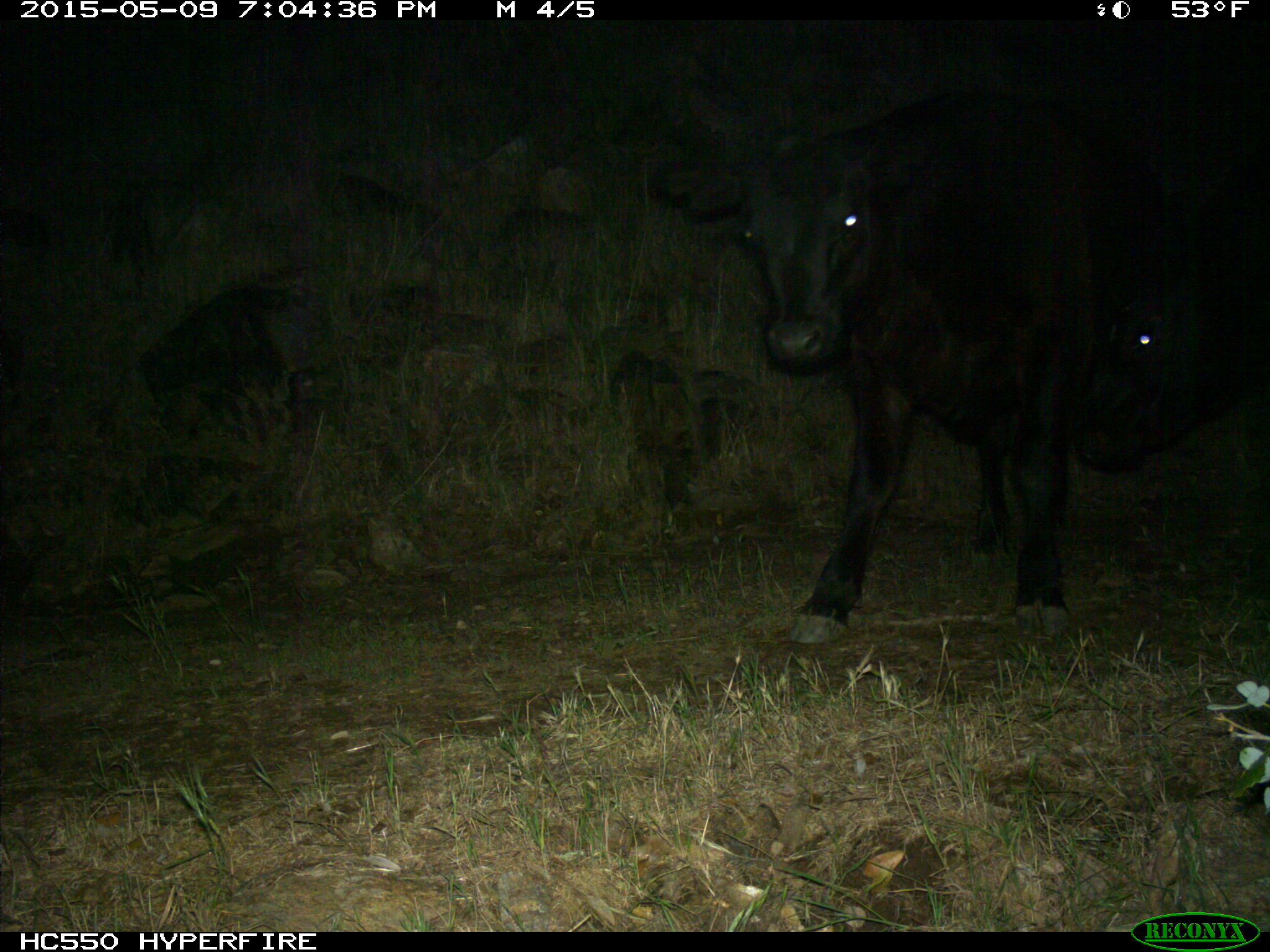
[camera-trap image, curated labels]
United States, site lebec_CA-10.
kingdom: Animalia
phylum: Chordata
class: Mammalia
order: Artiodactyla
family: Bovidae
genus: Bos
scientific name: Bos taurus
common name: domestic cow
Bos taurus (domestic cow).